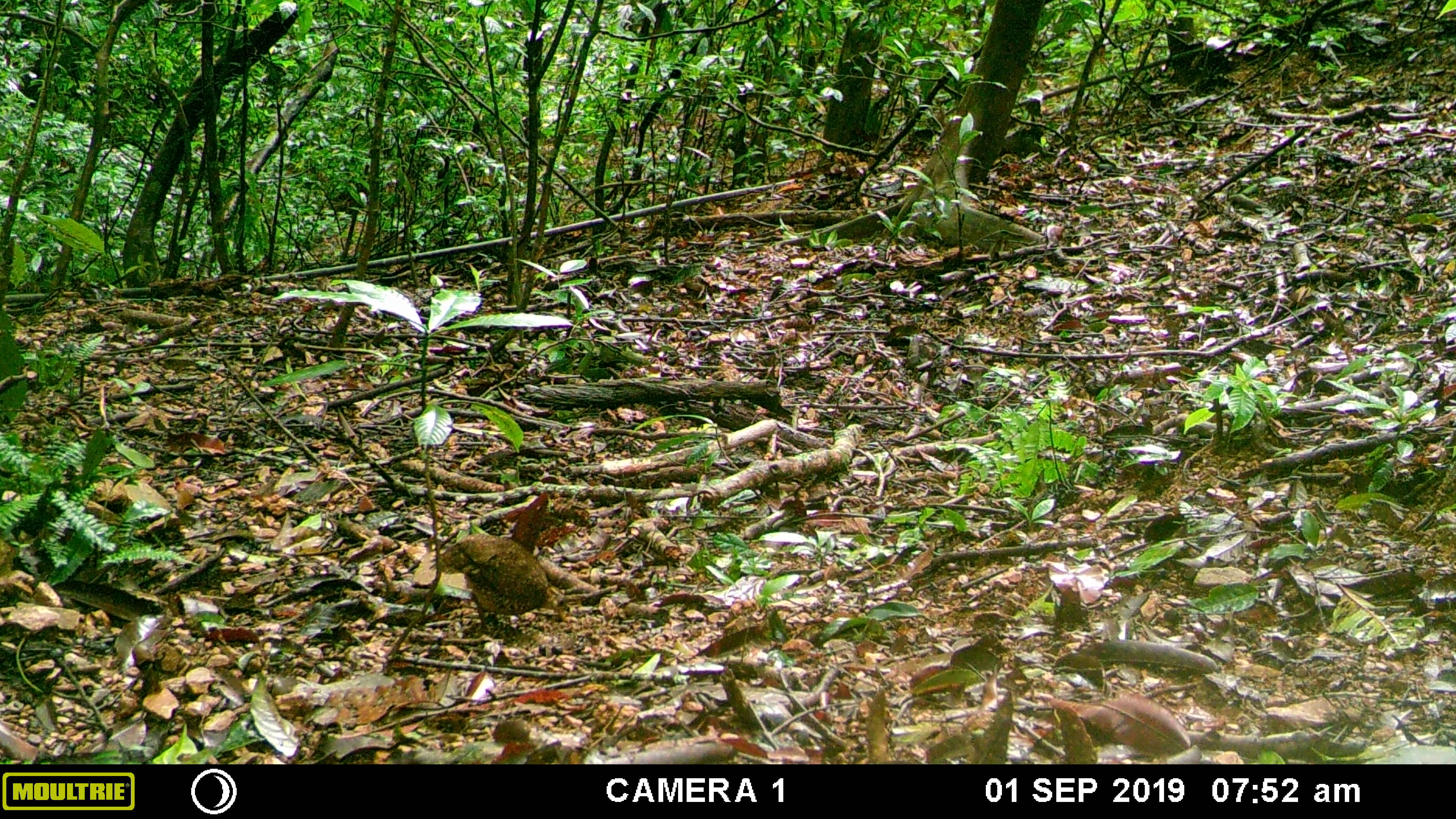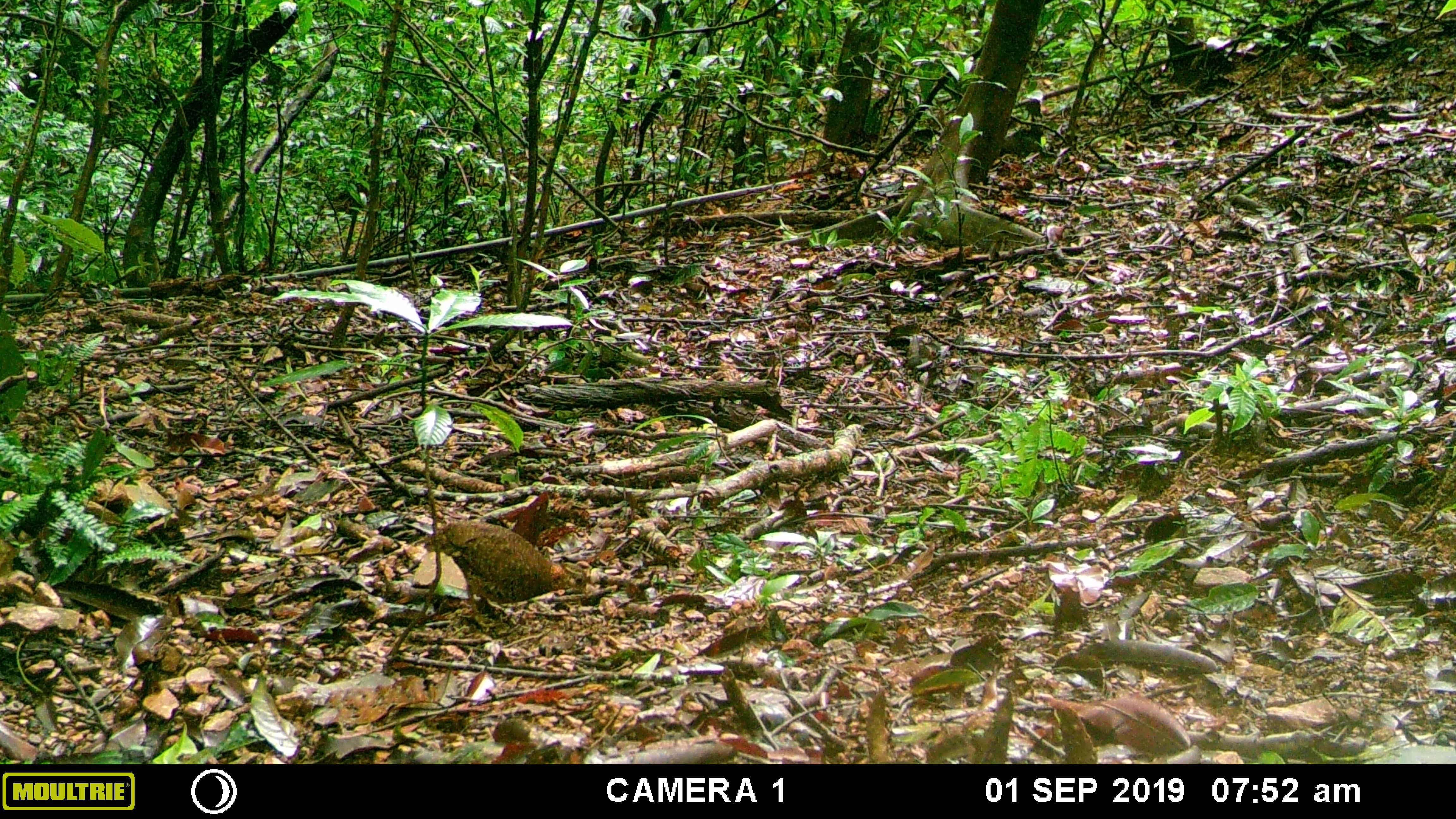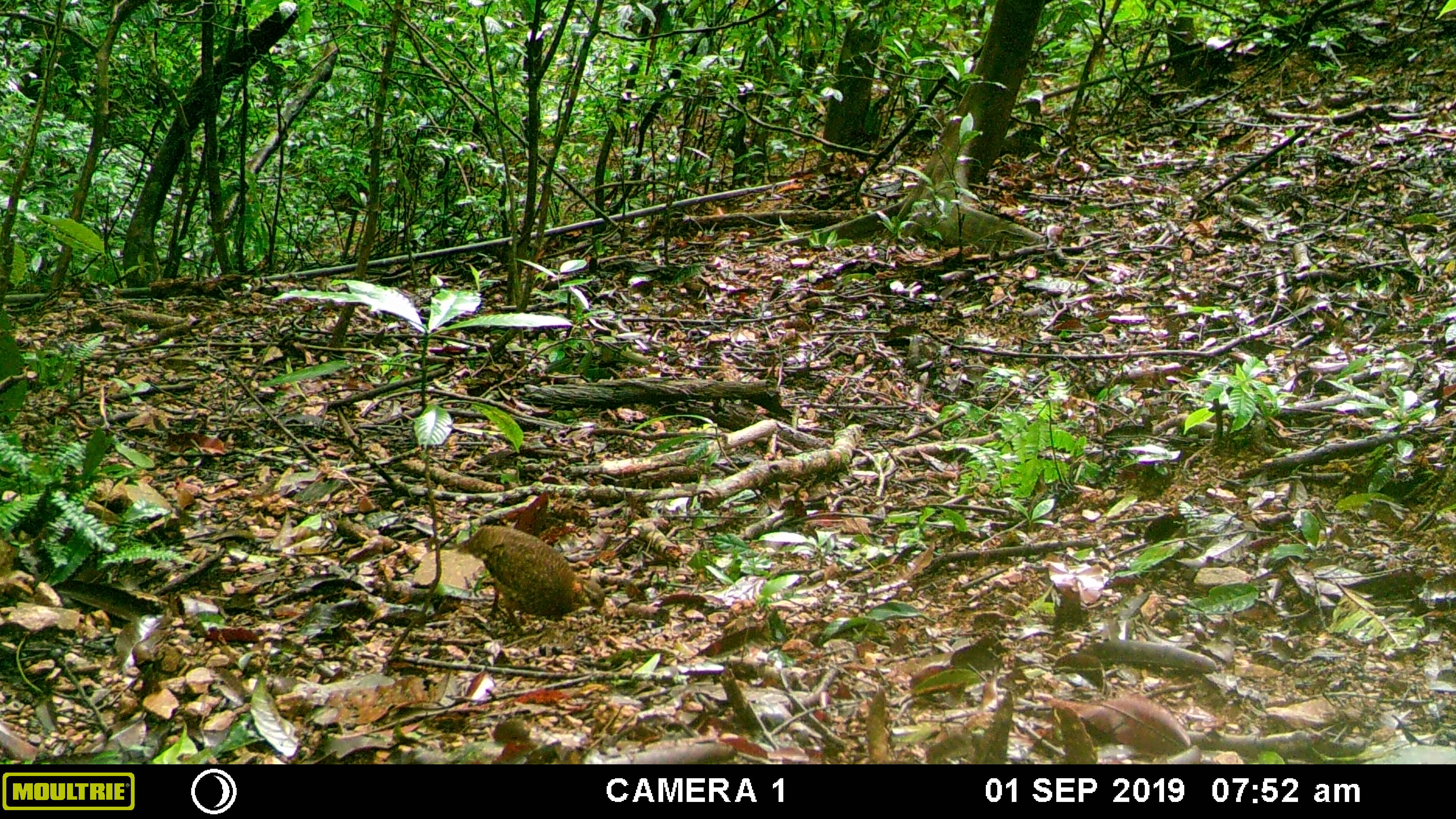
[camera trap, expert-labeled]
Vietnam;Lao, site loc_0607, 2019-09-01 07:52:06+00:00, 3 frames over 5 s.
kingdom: Animalia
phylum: Chordata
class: Aves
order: Galliformes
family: Phasianidae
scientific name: Phasianidae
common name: partridge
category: unidentified partridge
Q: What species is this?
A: Unidentified partridge (partridge) (Phasianidae).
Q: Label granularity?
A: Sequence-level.